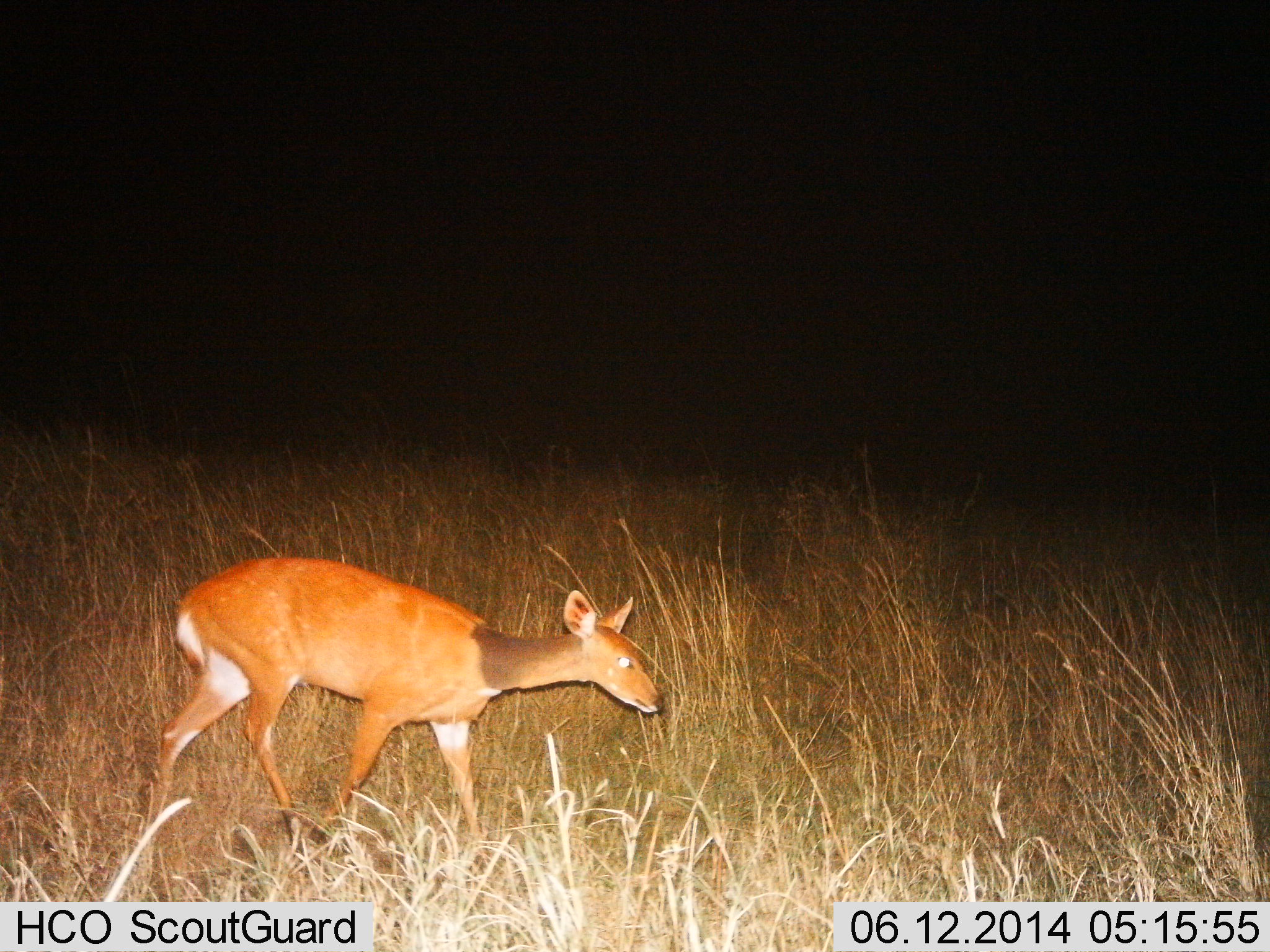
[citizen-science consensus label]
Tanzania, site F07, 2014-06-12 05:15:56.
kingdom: Animalia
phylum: Chordata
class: Mammalia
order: Artiodactyla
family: Bovidae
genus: Tragelaphus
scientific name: Tragelaphus scriptus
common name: bushbuck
Bushbuck (Tragelaphus scriptus), count 1. Behavior (volunteer vote fractions): standing 12%, resting 0%, moving 88%, interacting 0%. Young present (vote fraction): 0%. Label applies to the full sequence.